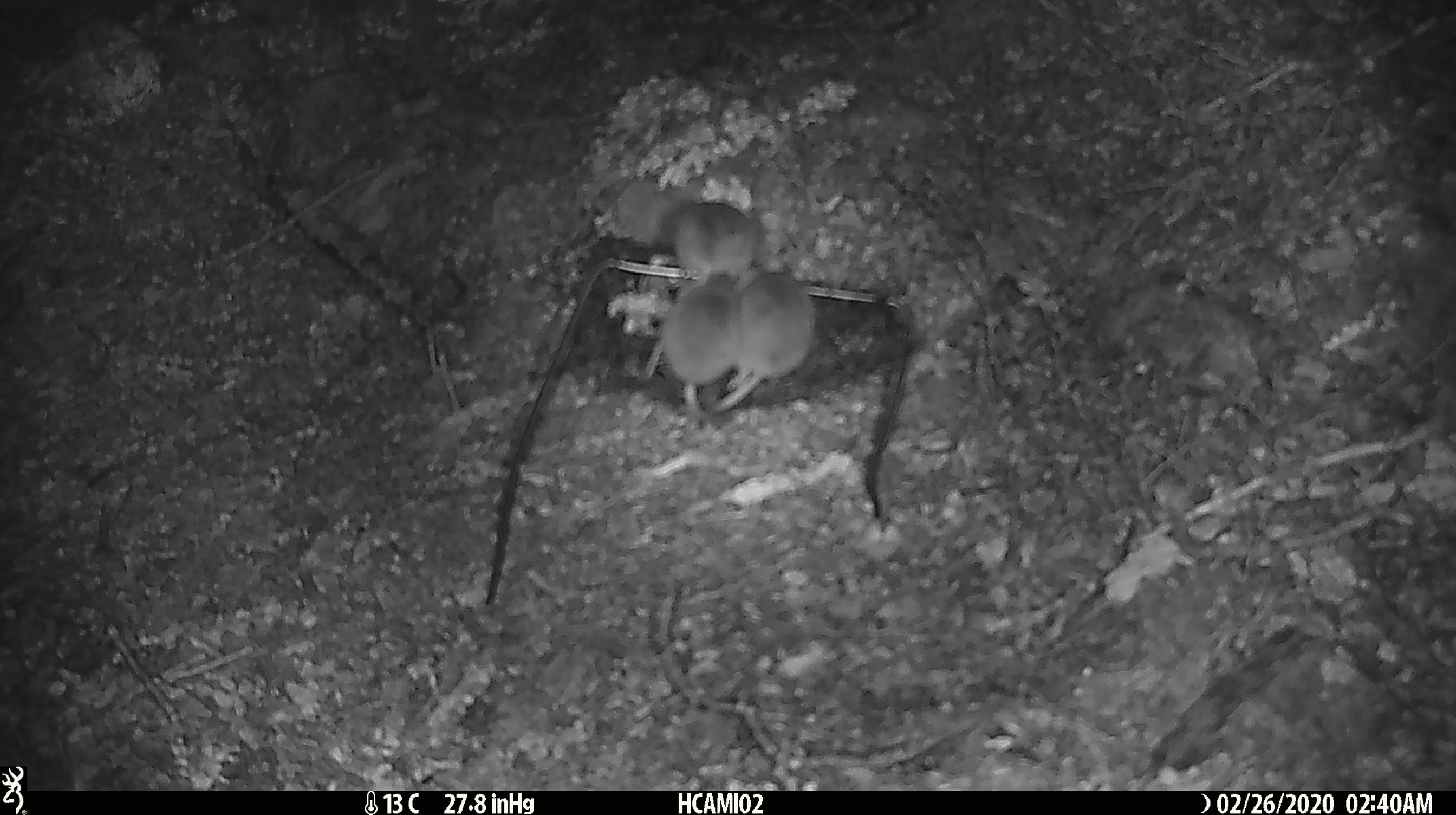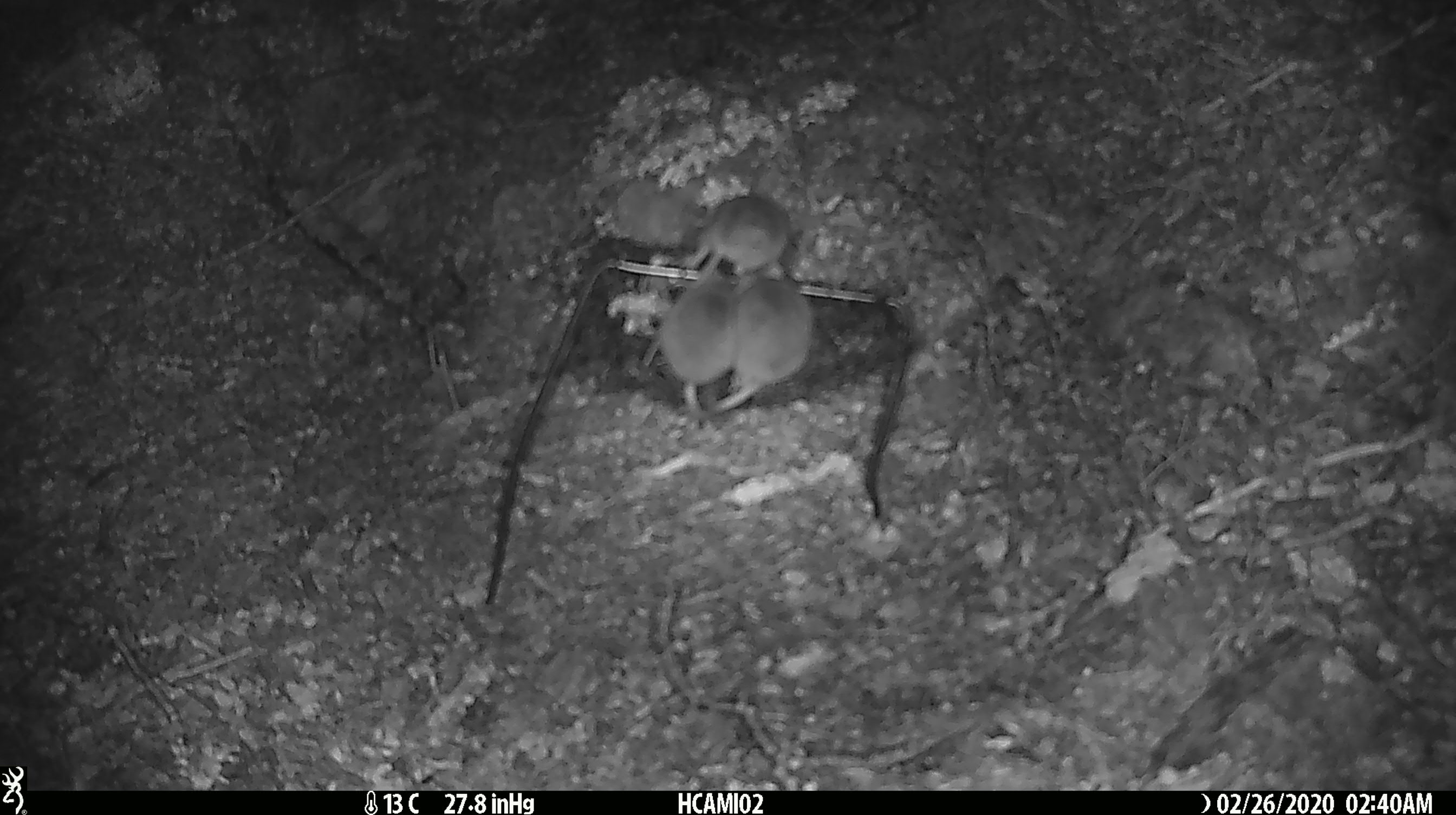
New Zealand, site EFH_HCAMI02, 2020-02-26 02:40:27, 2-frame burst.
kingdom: Animalia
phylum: Chordata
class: Mammalia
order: Rodentia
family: Muridae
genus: Mus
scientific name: Mus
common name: mouse